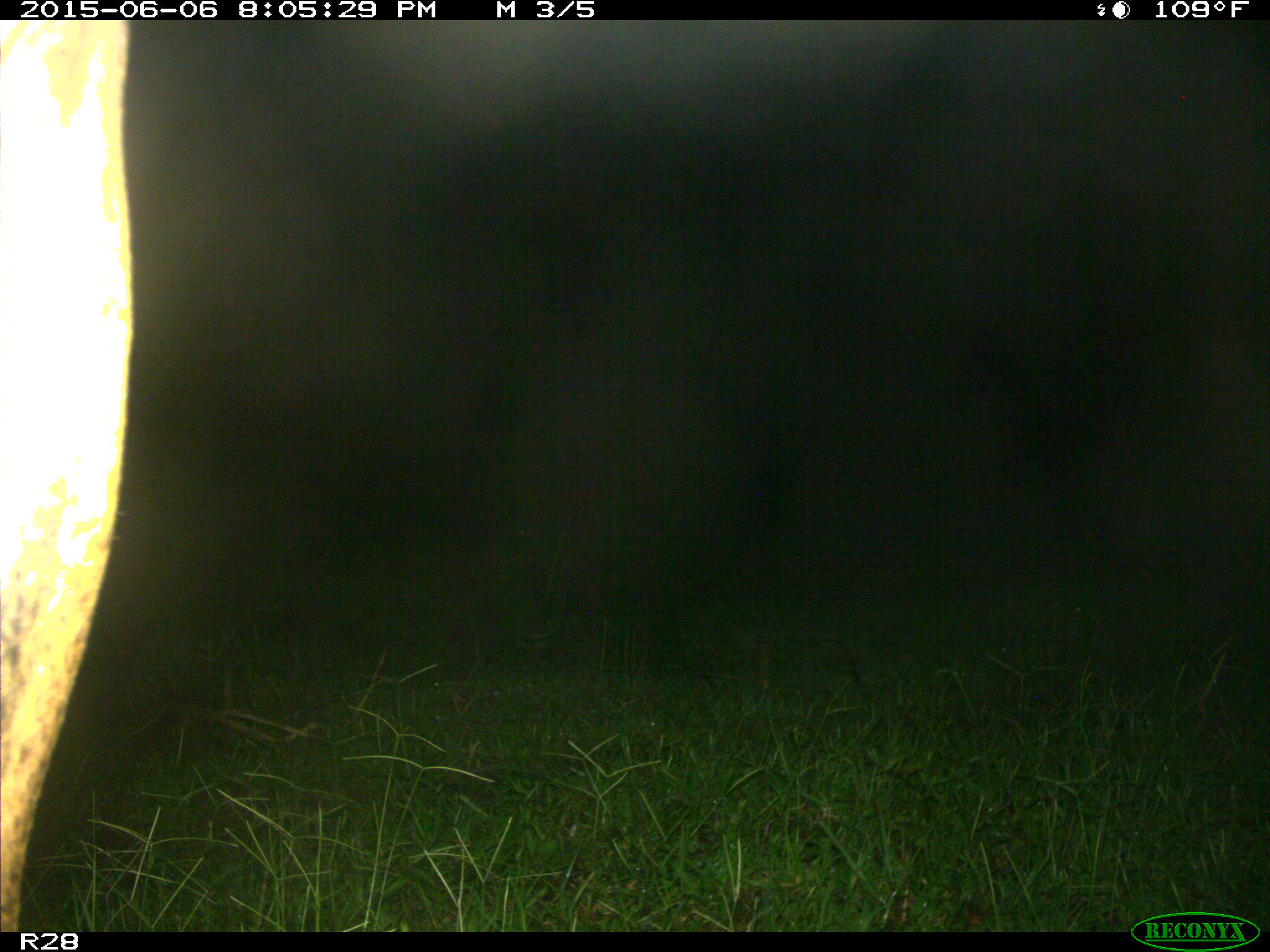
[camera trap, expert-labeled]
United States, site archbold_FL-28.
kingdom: Animalia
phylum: Chordata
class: Mammalia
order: Artiodactyla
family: Bovidae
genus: Bos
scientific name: Bos taurus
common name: domestic cow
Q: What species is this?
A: Bos taurus (domestic cow).